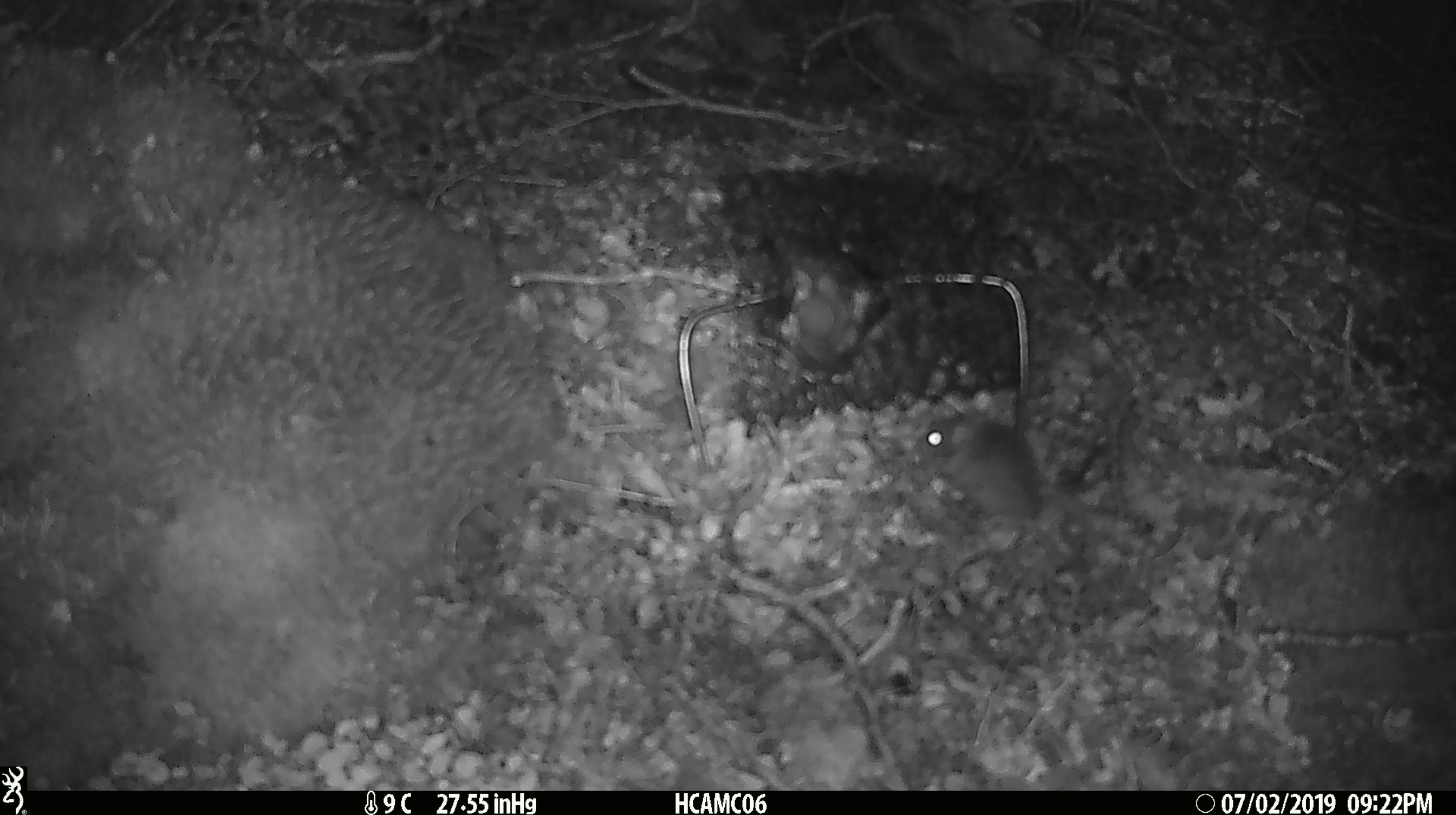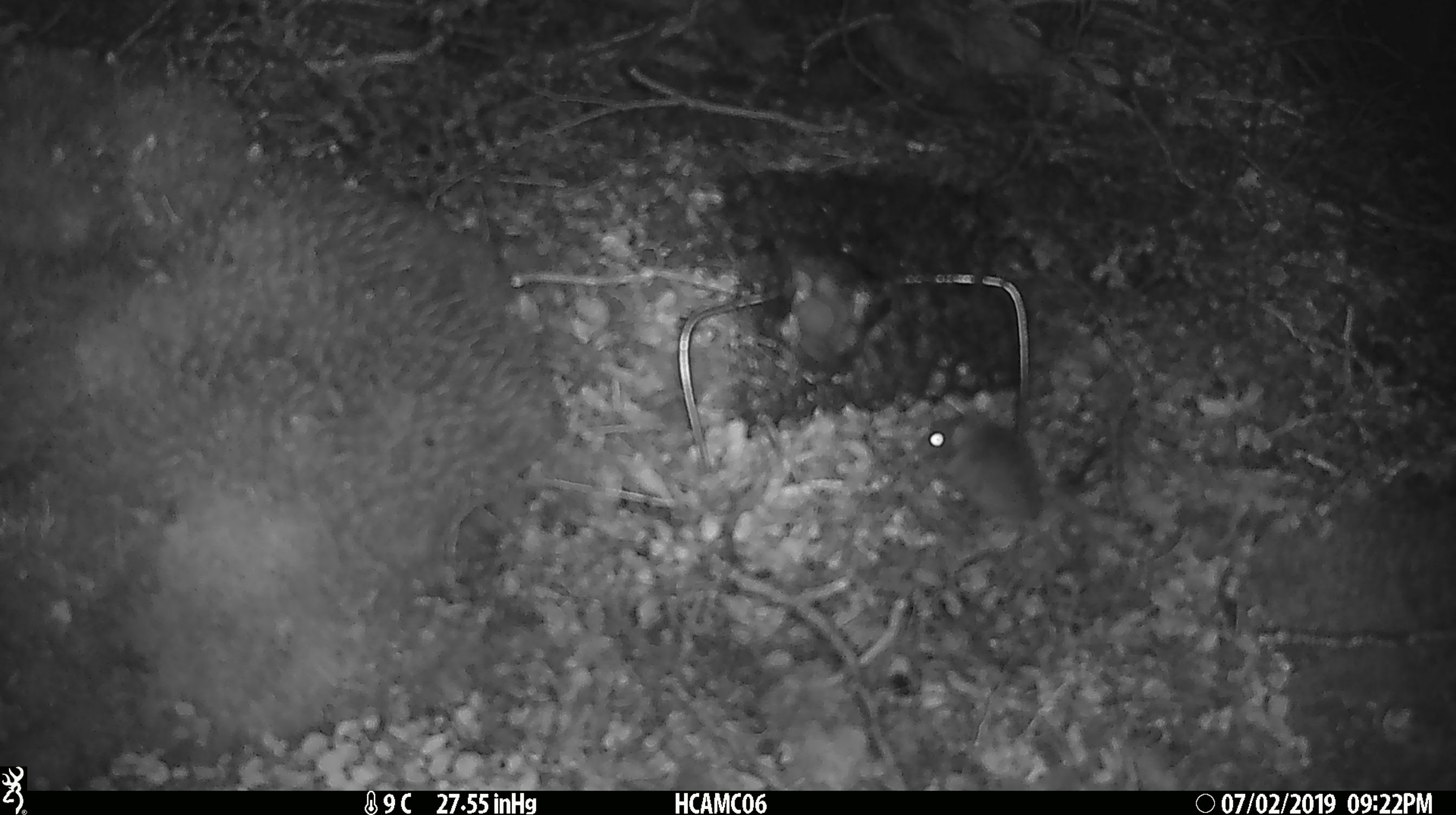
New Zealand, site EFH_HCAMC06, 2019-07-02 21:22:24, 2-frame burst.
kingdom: Animalia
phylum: Chordata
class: Mammalia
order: Rodentia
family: Muridae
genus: Mus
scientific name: Mus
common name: mouse